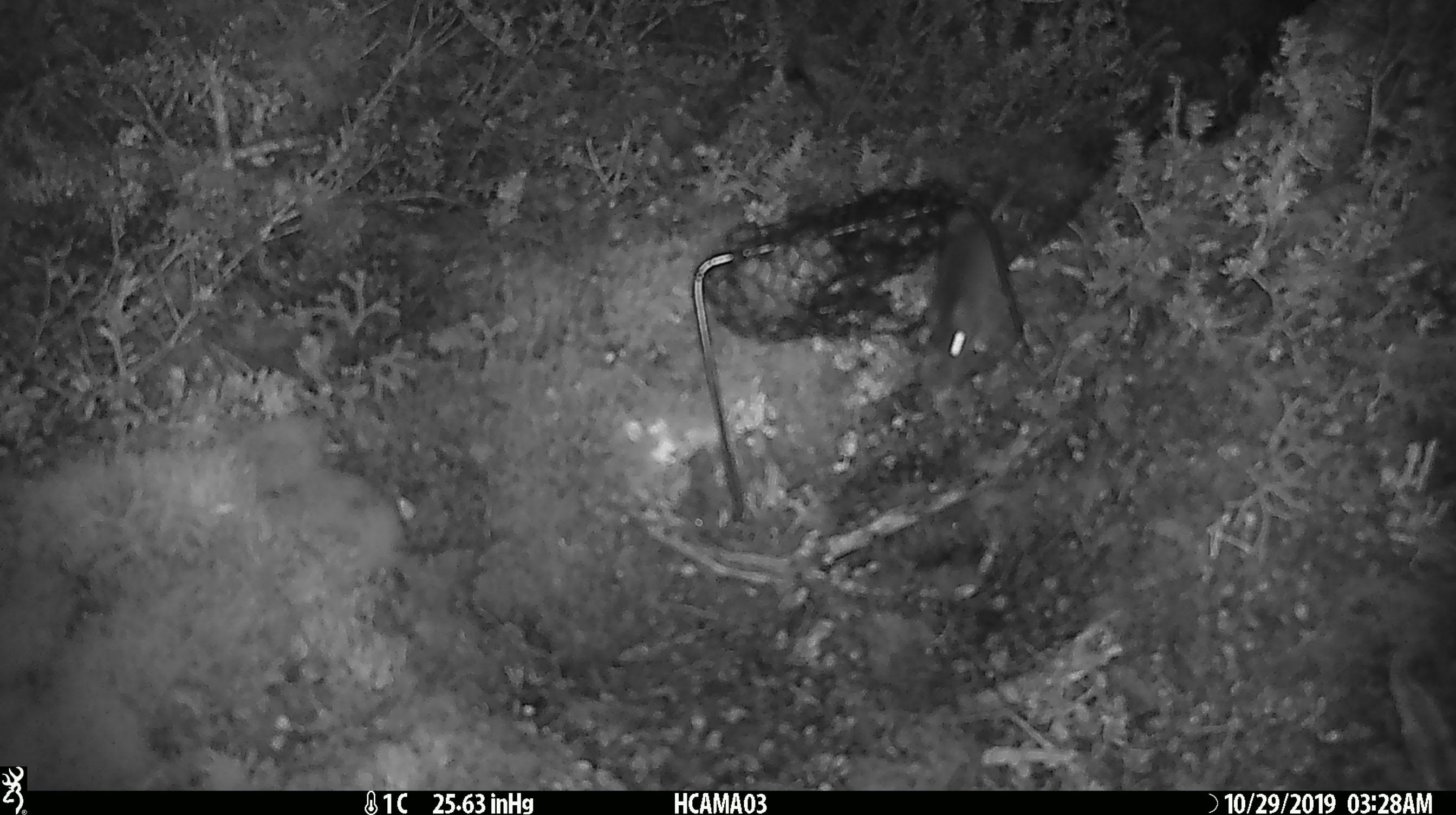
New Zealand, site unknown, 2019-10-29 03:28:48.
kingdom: Animalia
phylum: Chordata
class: Mammalia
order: Rodentia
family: Muridae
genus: Mus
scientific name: Mus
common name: mouse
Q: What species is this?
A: Mouse (Mus).